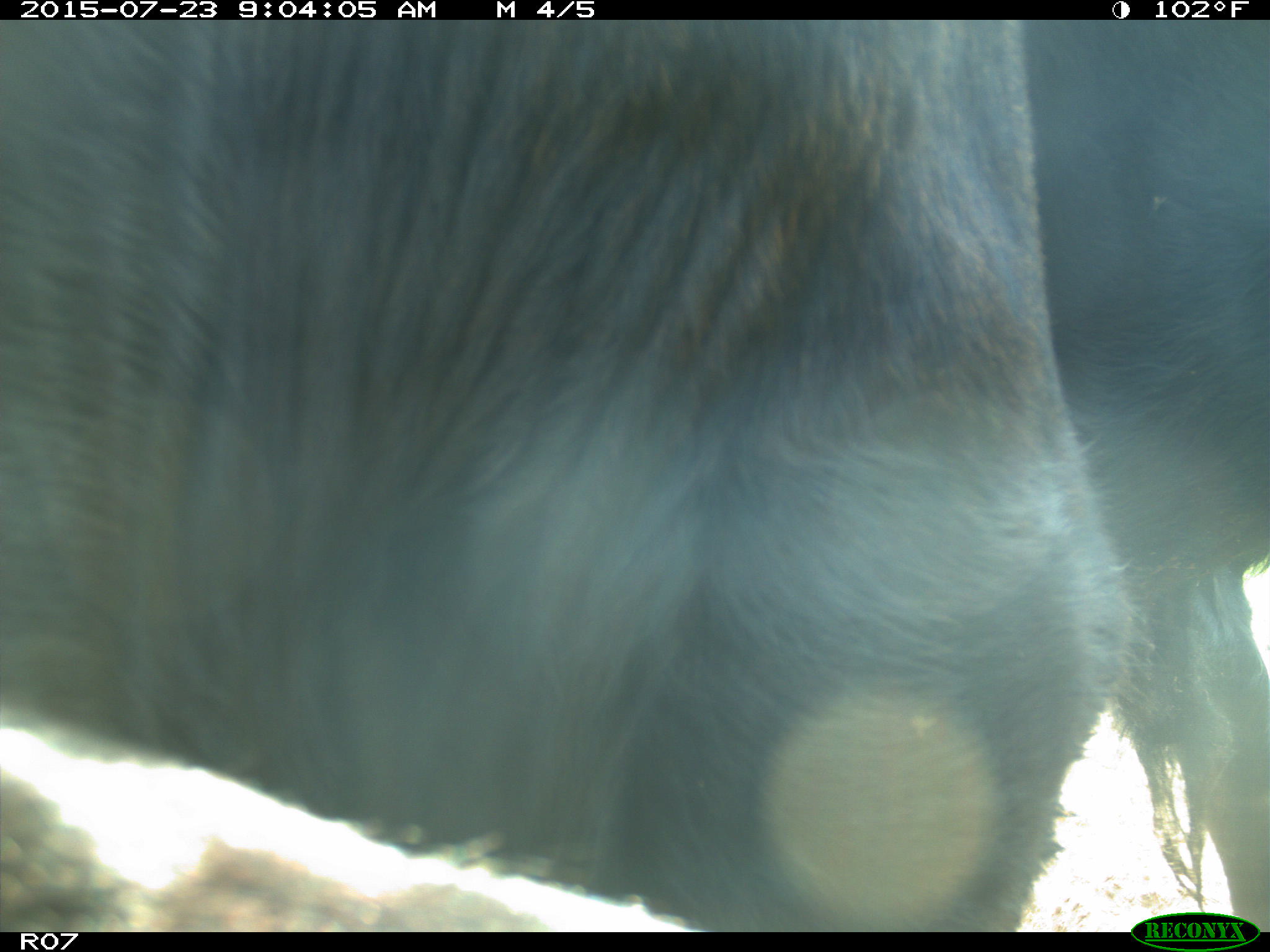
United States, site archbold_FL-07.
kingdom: Animalia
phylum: Chordata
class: Mammalia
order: Artiodactyla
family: Bovidae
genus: Bos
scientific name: Bos taurus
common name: domestic cow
Bos taurus (domestic cow).